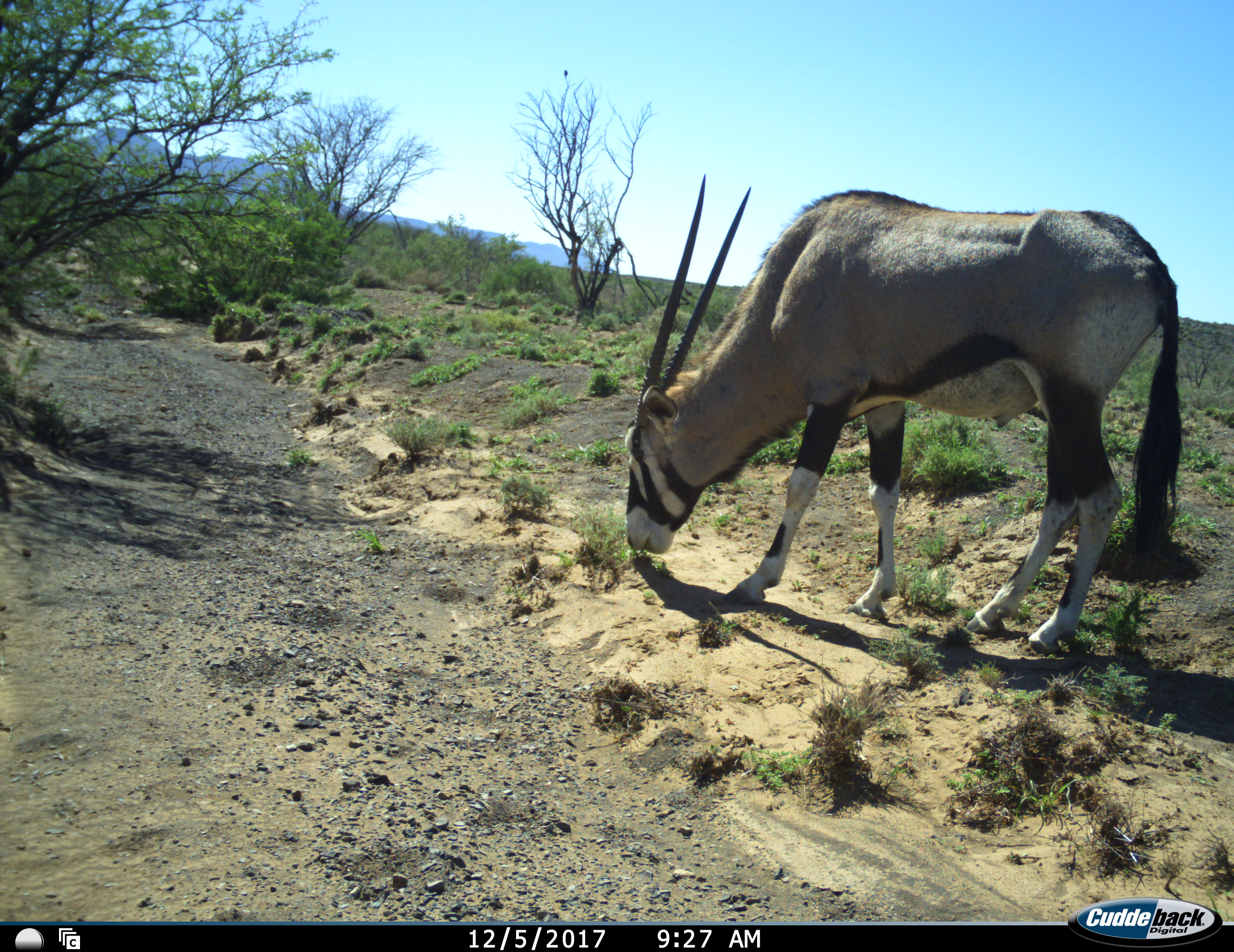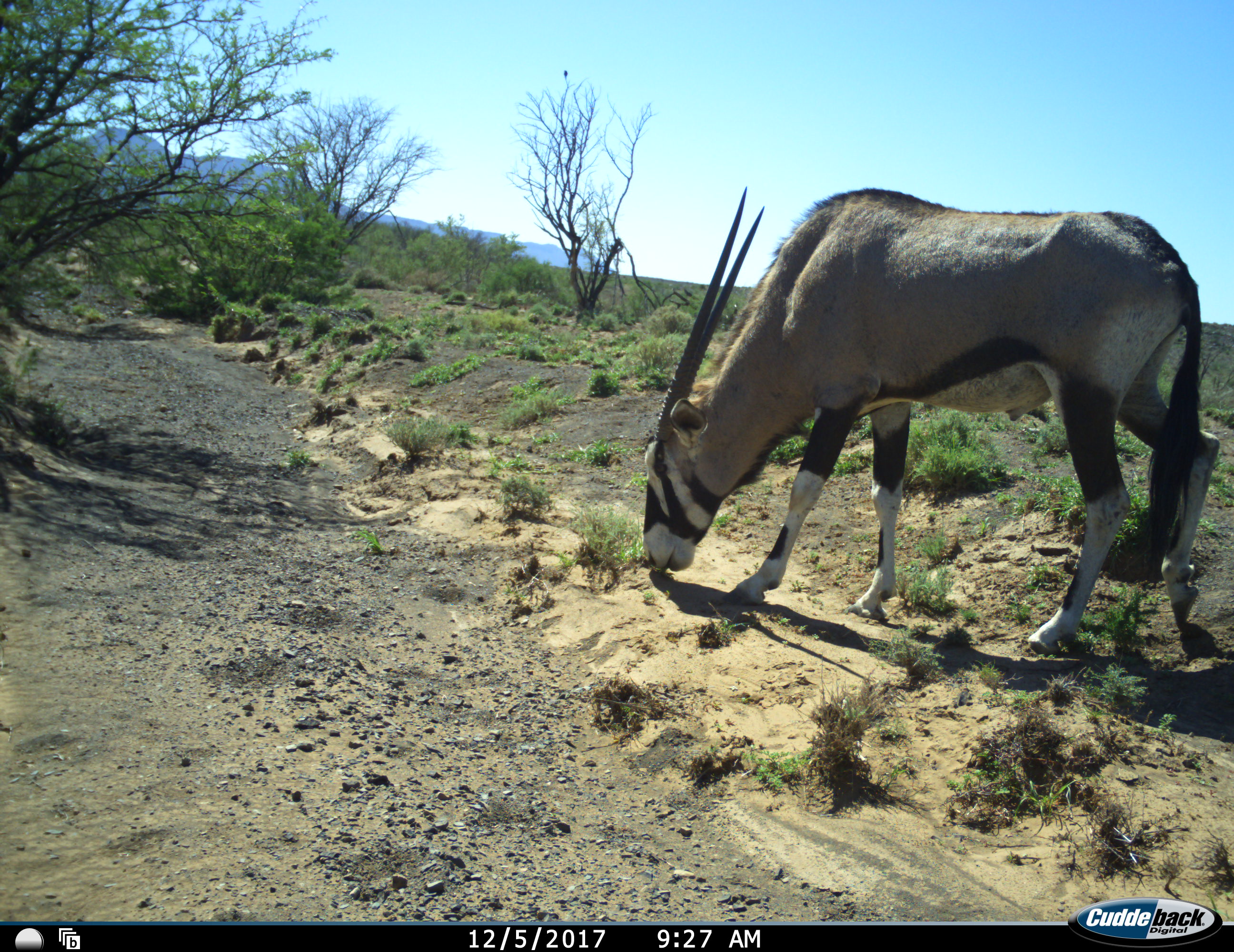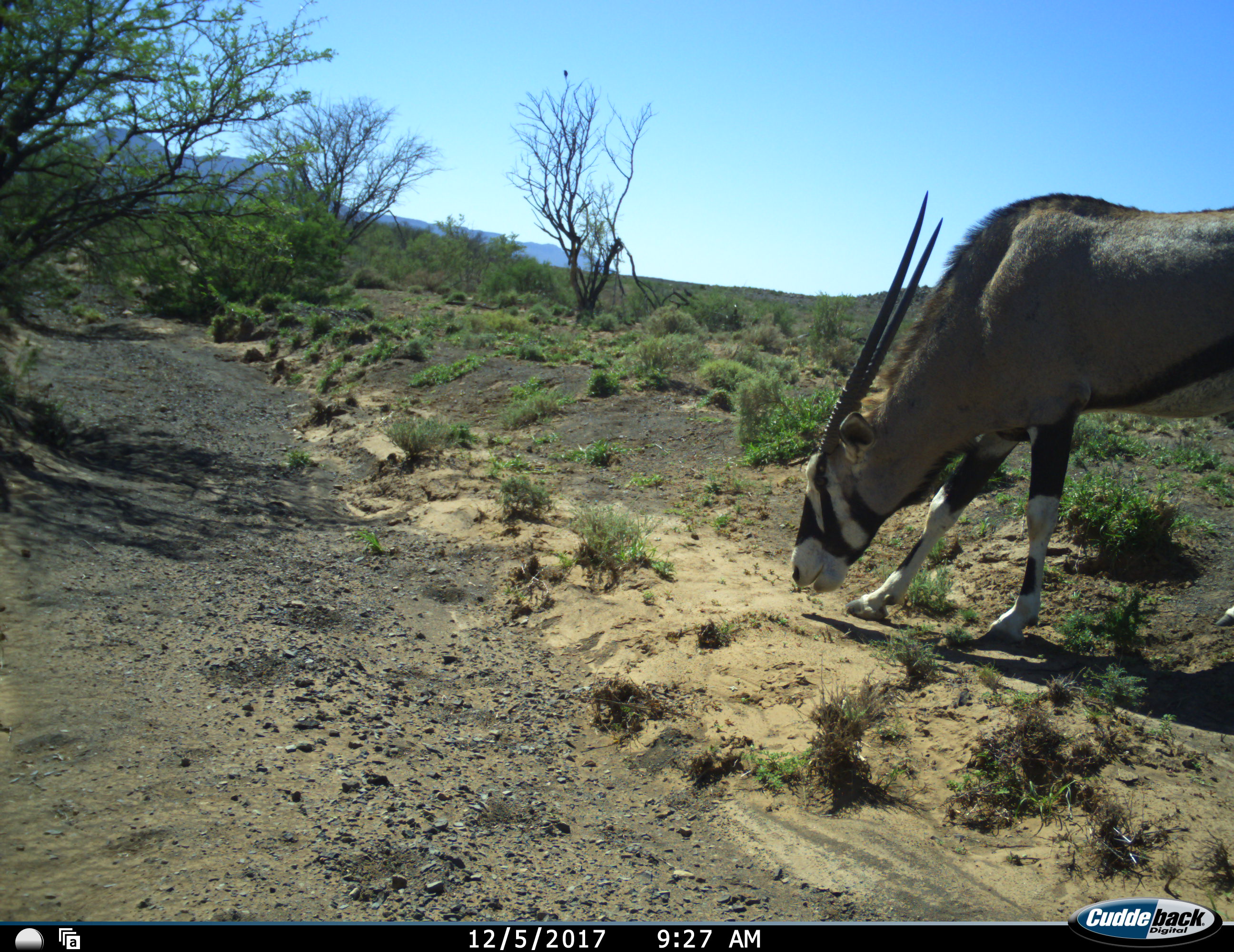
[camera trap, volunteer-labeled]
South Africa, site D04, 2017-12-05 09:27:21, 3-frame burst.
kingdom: Animalia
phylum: Chordata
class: Mammalia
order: Artiodactyla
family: Bovidae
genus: Oryx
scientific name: Oryx gazella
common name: gemsbok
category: gemsbokoryx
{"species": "gemsbokoryx (gemsbok) (Oryx gazella)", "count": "1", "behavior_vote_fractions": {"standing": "30%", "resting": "0%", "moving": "30%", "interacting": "0%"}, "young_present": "0%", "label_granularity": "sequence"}